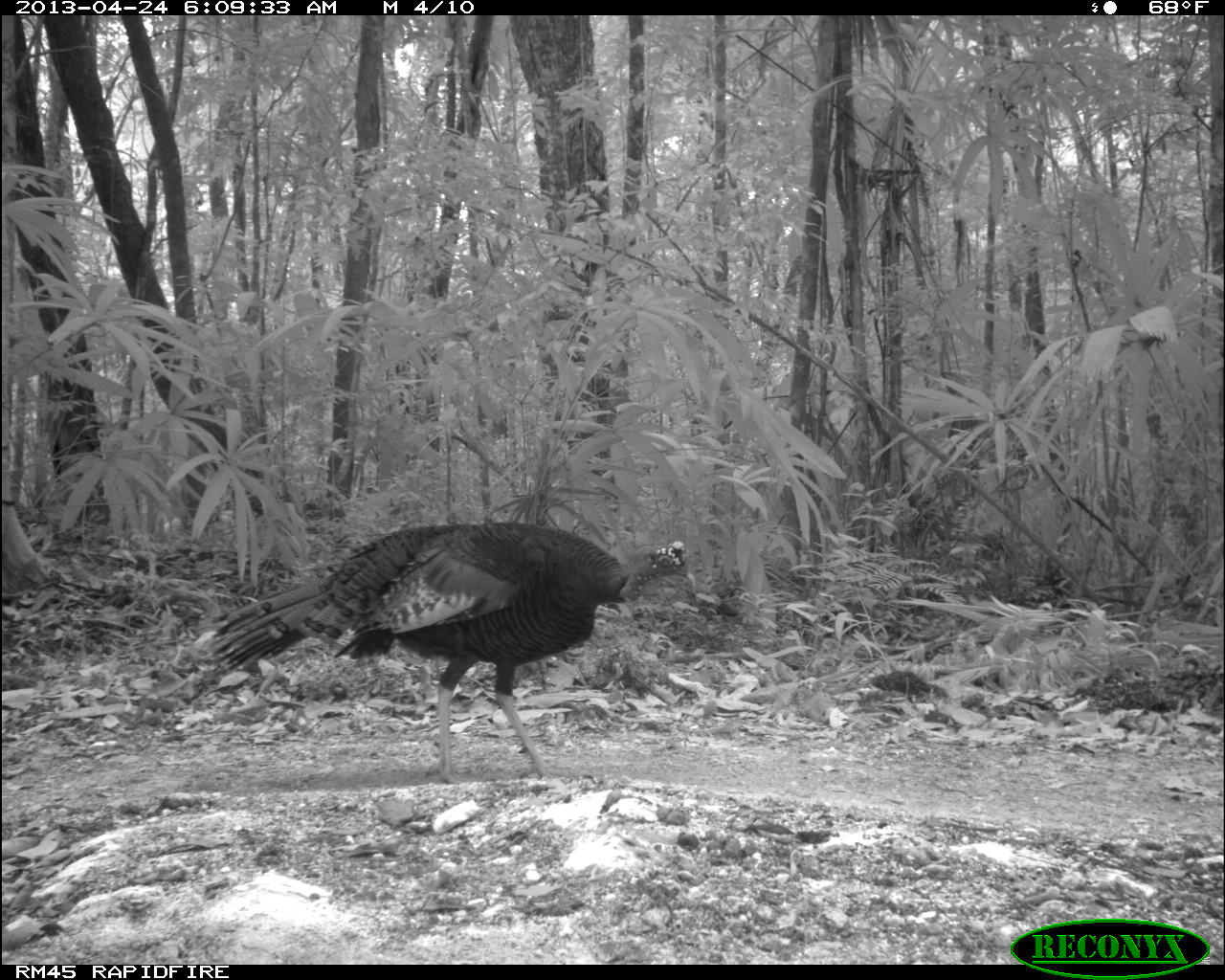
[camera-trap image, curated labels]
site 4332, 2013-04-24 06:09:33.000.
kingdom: Animalia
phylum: Chordata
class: Aves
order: Galliformes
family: Phasianidae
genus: Meleagris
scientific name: Meleagris ocellata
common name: ocellated turkey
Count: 1.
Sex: male.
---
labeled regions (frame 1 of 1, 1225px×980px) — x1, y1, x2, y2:
meleagris ocellata: 205, 519, 695, 784